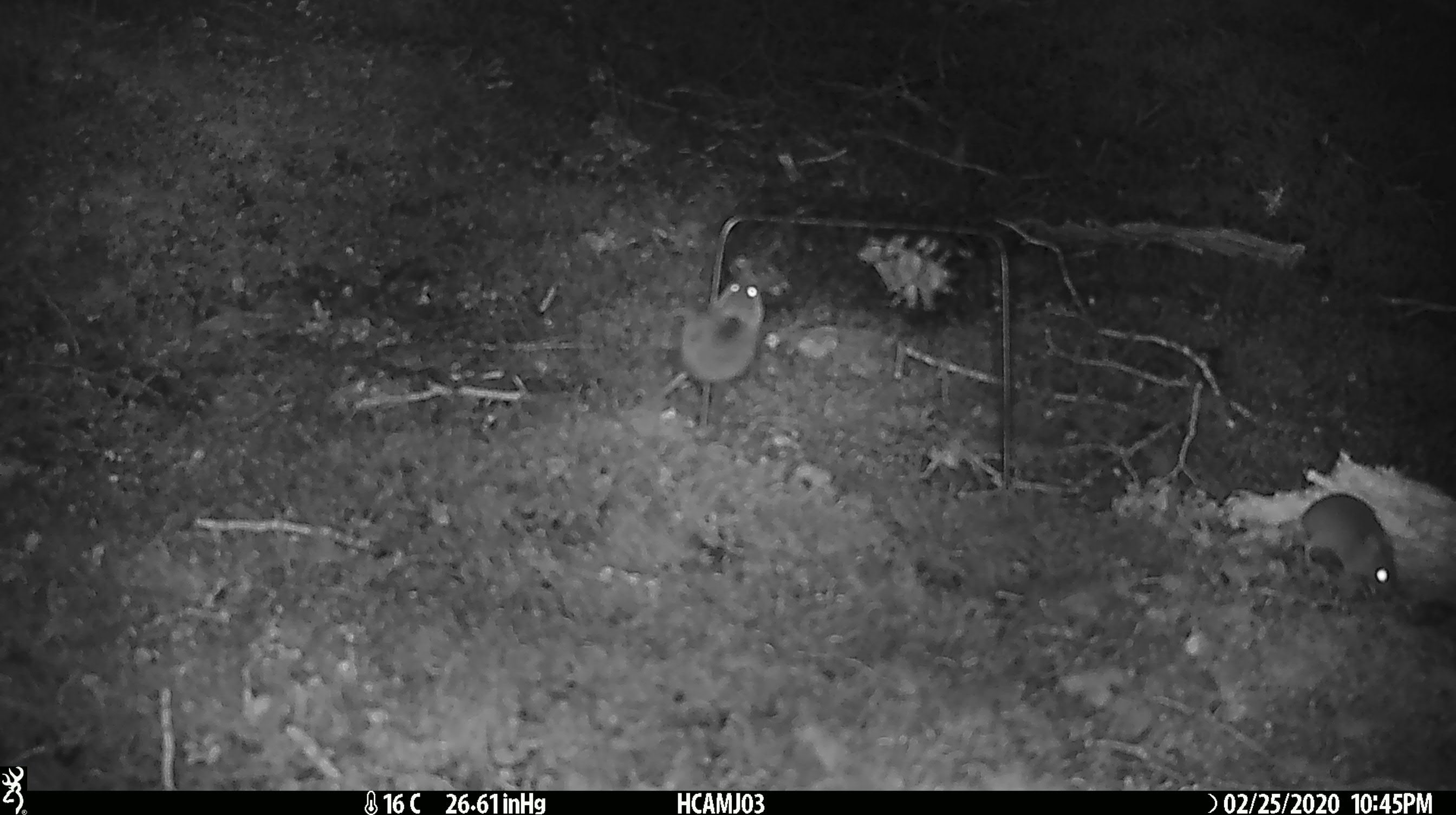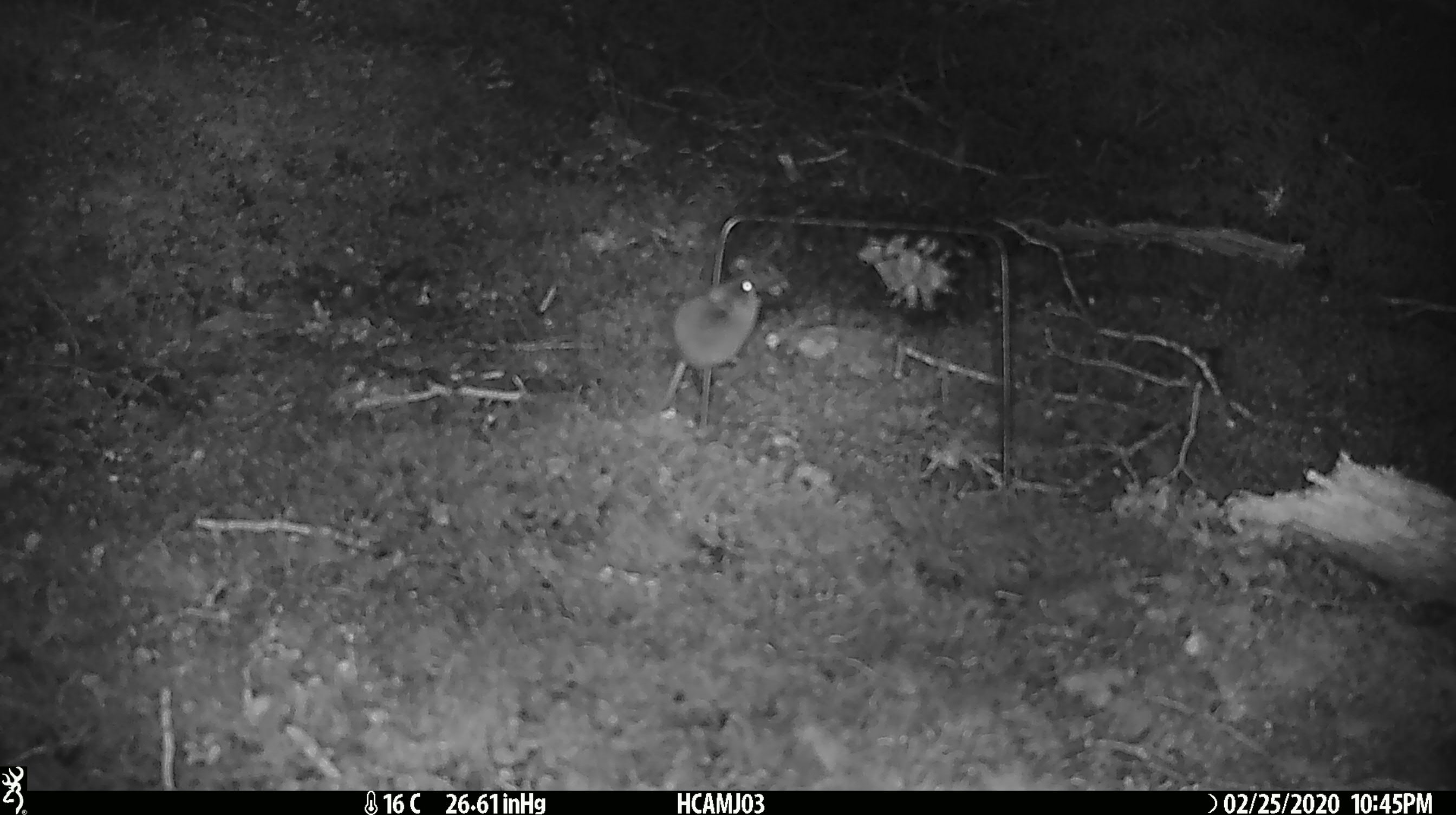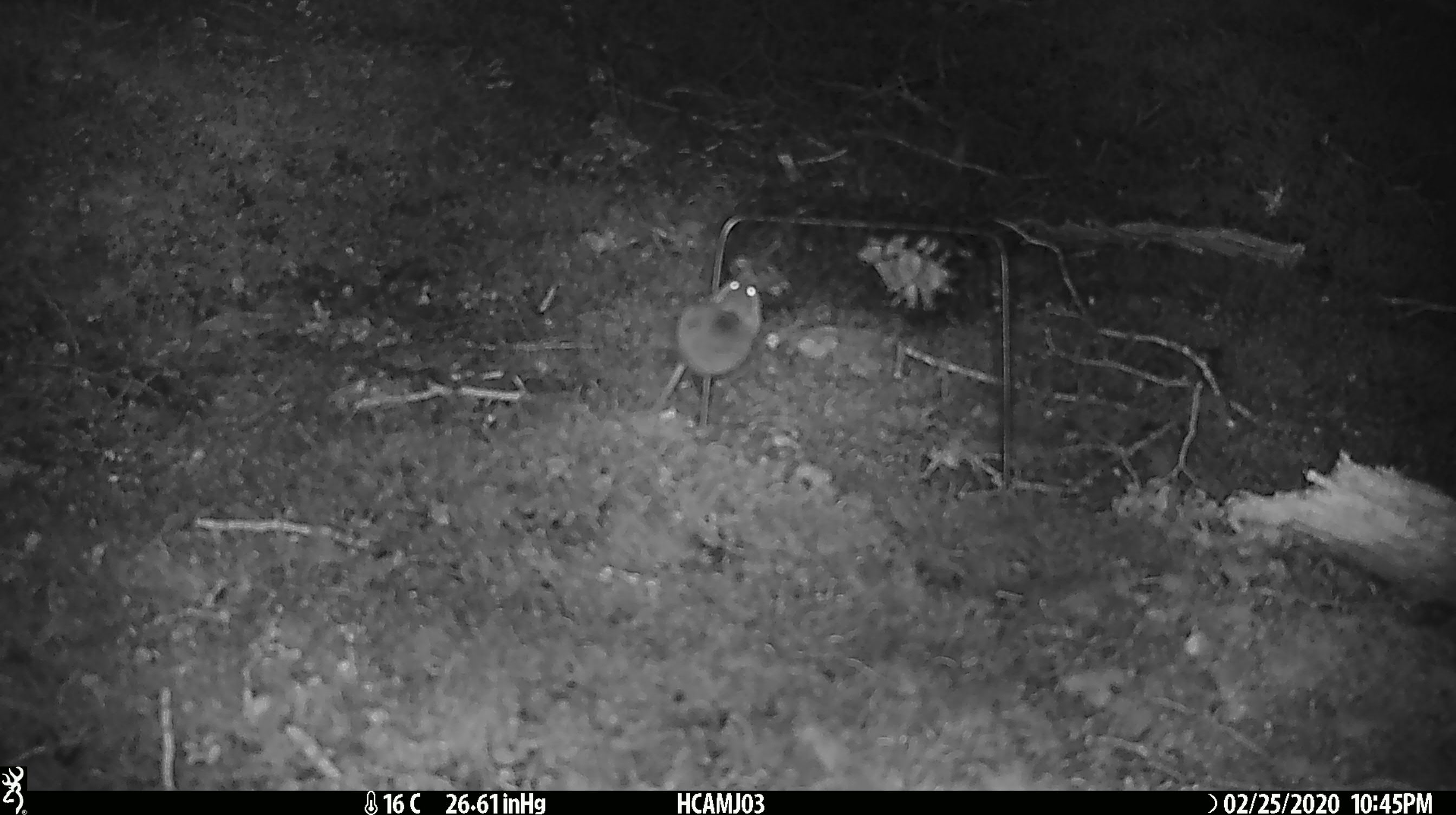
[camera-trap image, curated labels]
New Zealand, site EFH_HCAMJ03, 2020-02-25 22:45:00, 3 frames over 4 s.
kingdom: Animalia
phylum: Chordata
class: Mammalia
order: Rodentia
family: Muridae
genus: Mus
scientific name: Mus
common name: mouse